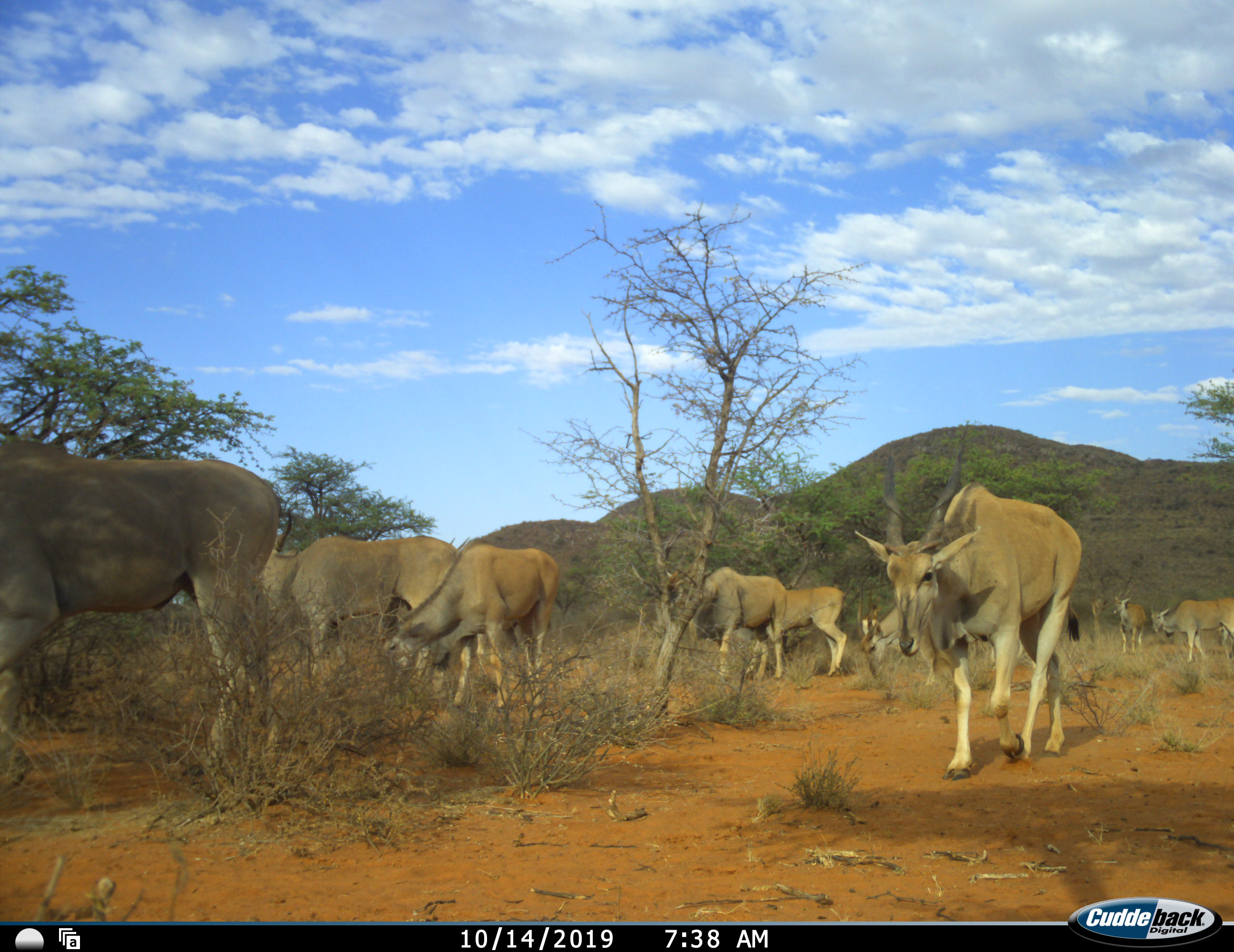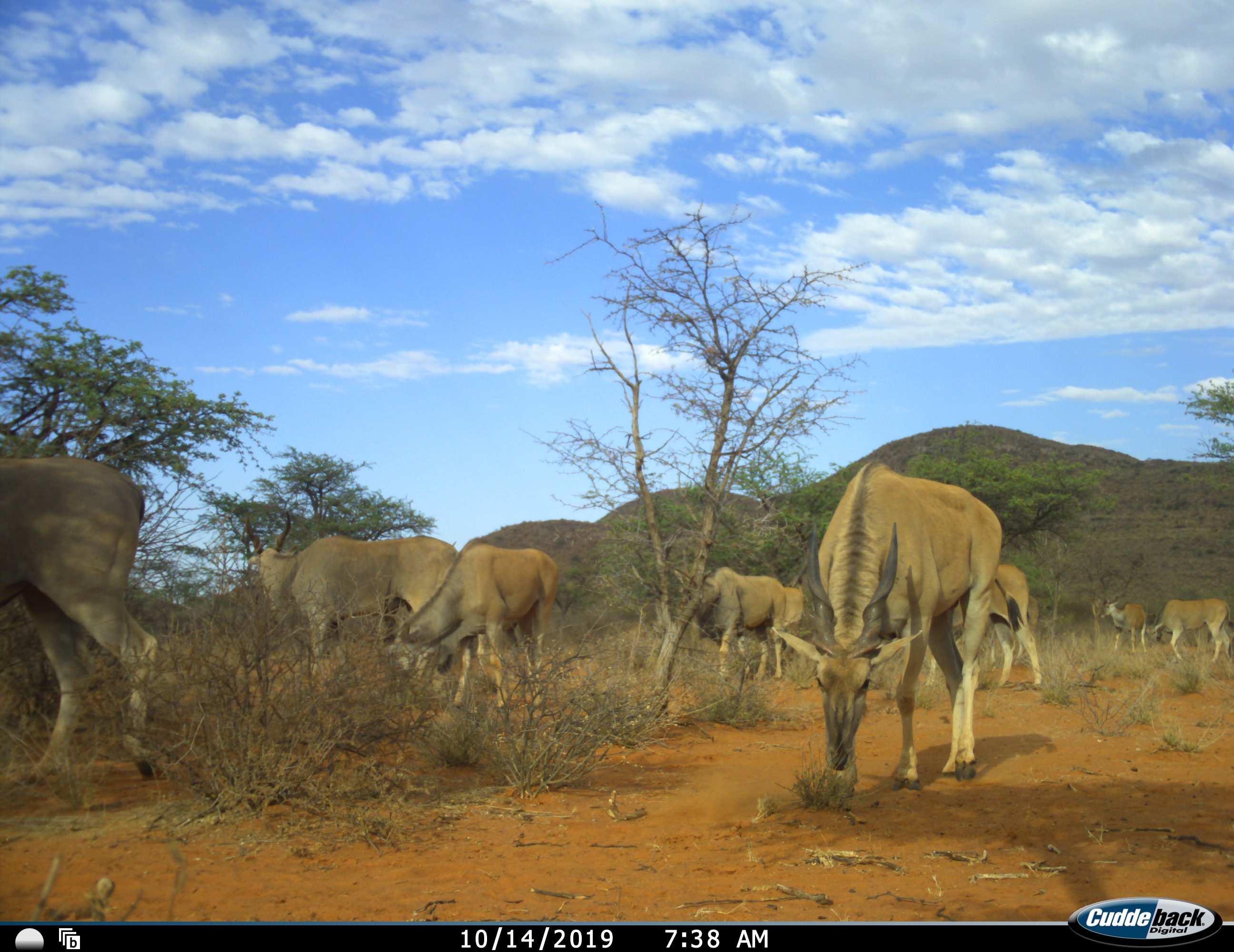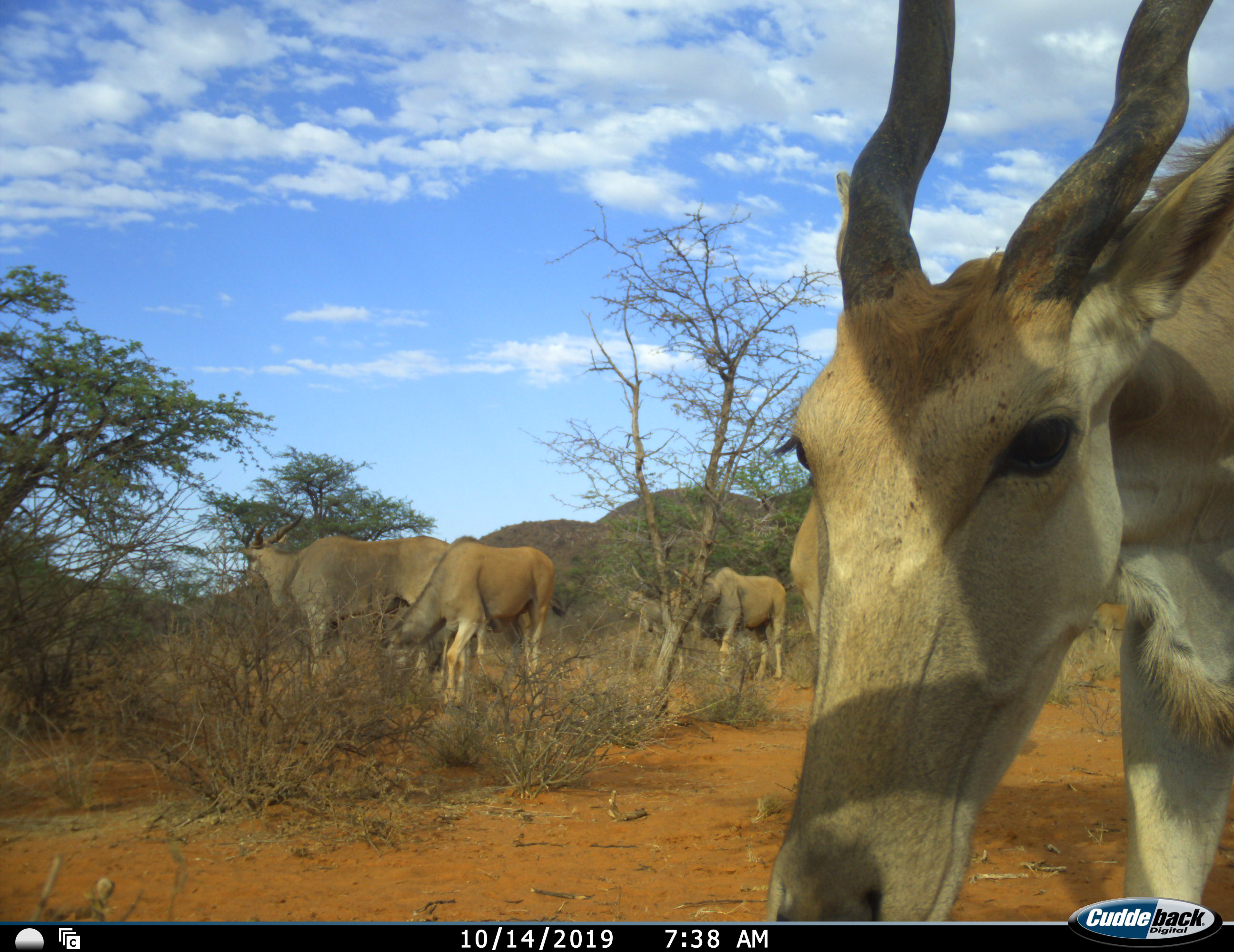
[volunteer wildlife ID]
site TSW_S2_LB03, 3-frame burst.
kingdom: Animalia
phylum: Chordata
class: Mammalia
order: Artiodactyla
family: Bovidae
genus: Tragelaphus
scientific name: Tragelaphus oryx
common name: eland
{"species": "eland (Tragelaphus oryx)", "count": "11-50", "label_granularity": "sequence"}